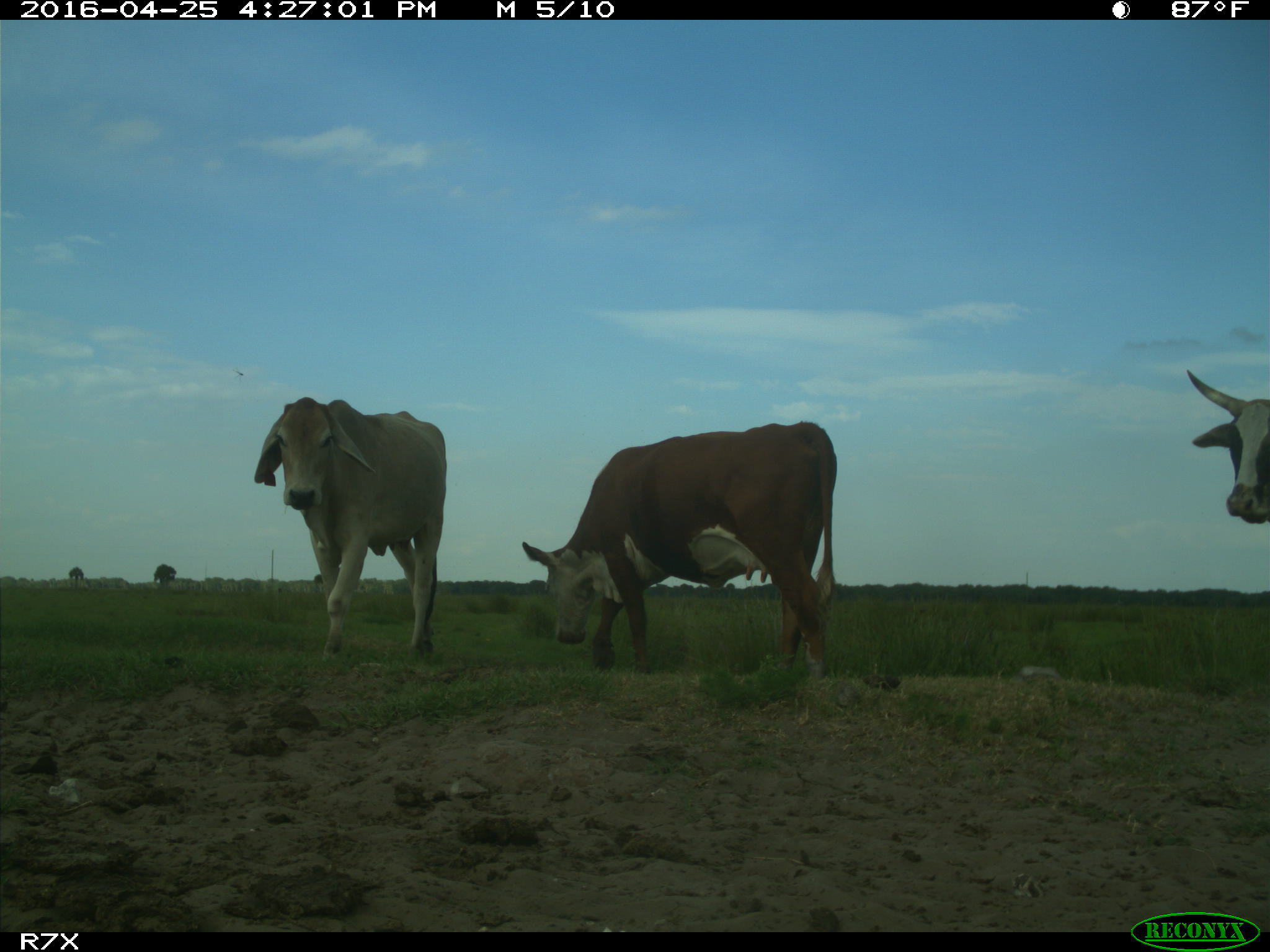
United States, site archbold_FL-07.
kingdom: Animalia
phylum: Chordata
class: Mammalia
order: Artiodactyla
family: Bovidae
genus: Bos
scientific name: Bos taurus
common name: domestic cow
Bos taurus (domestic cow).